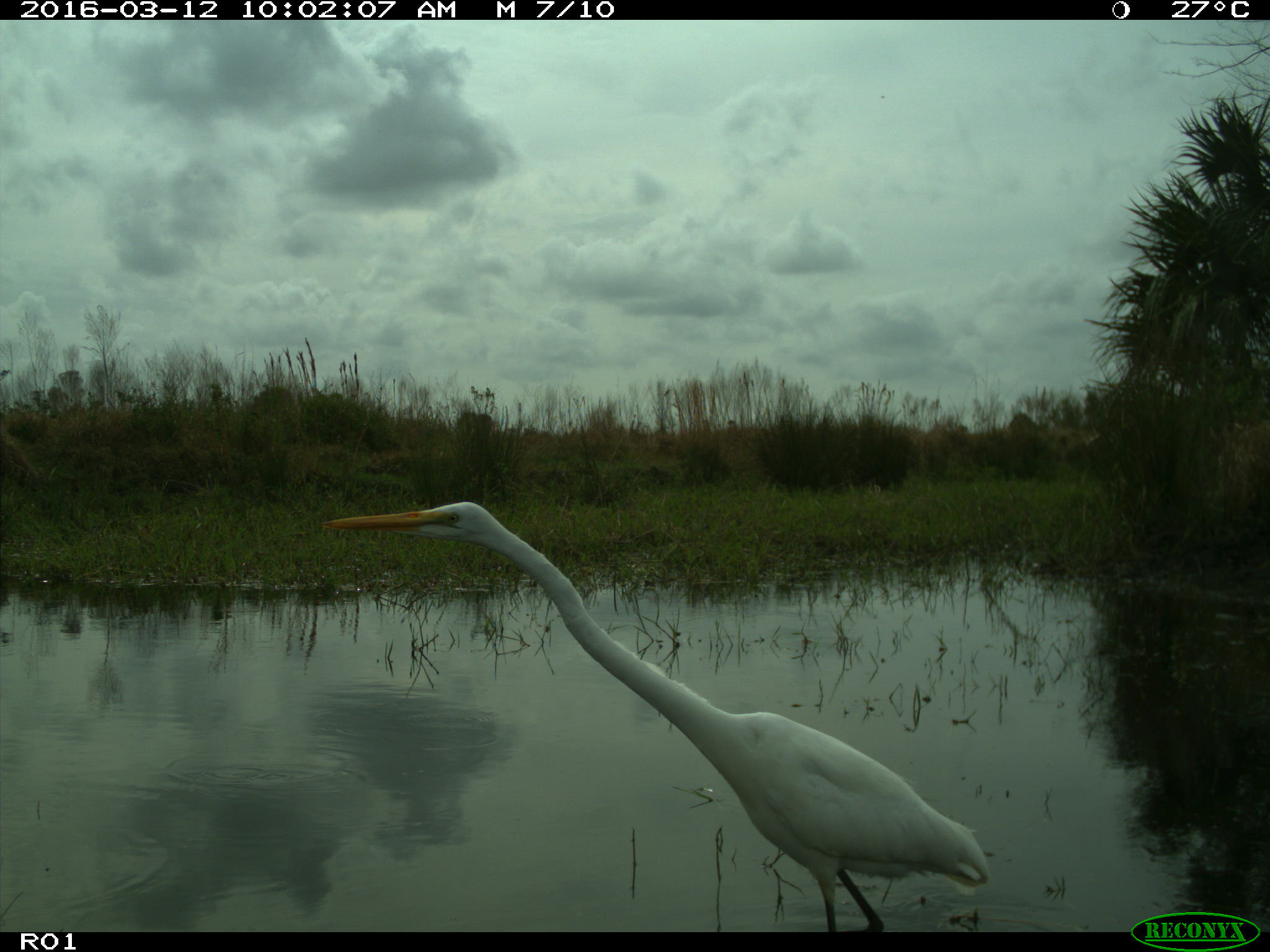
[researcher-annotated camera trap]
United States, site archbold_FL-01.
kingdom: Animalia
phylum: Chordata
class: Aves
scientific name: Aves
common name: birds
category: unidentified bird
Unidentified bird (birds) (Aves).